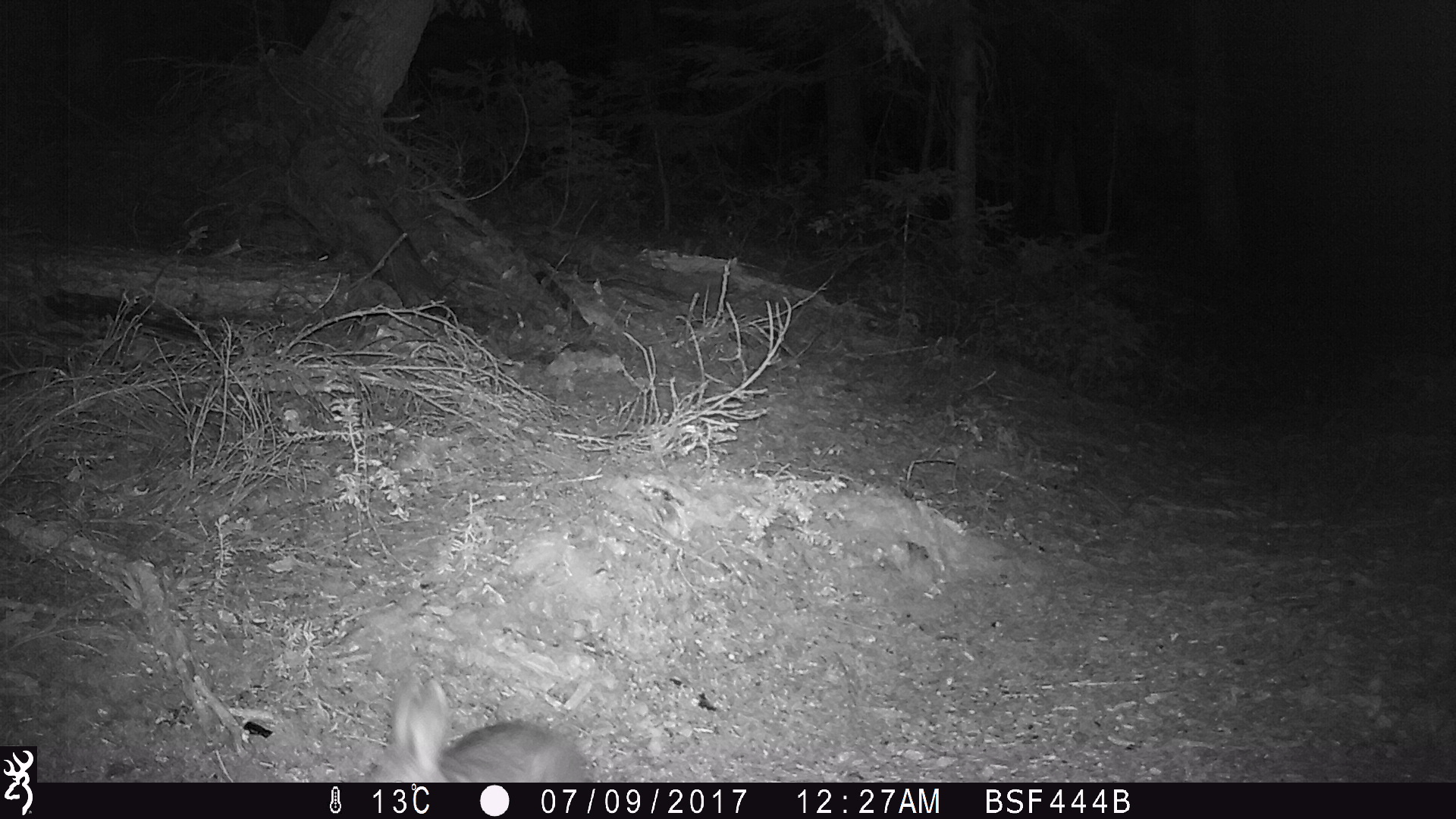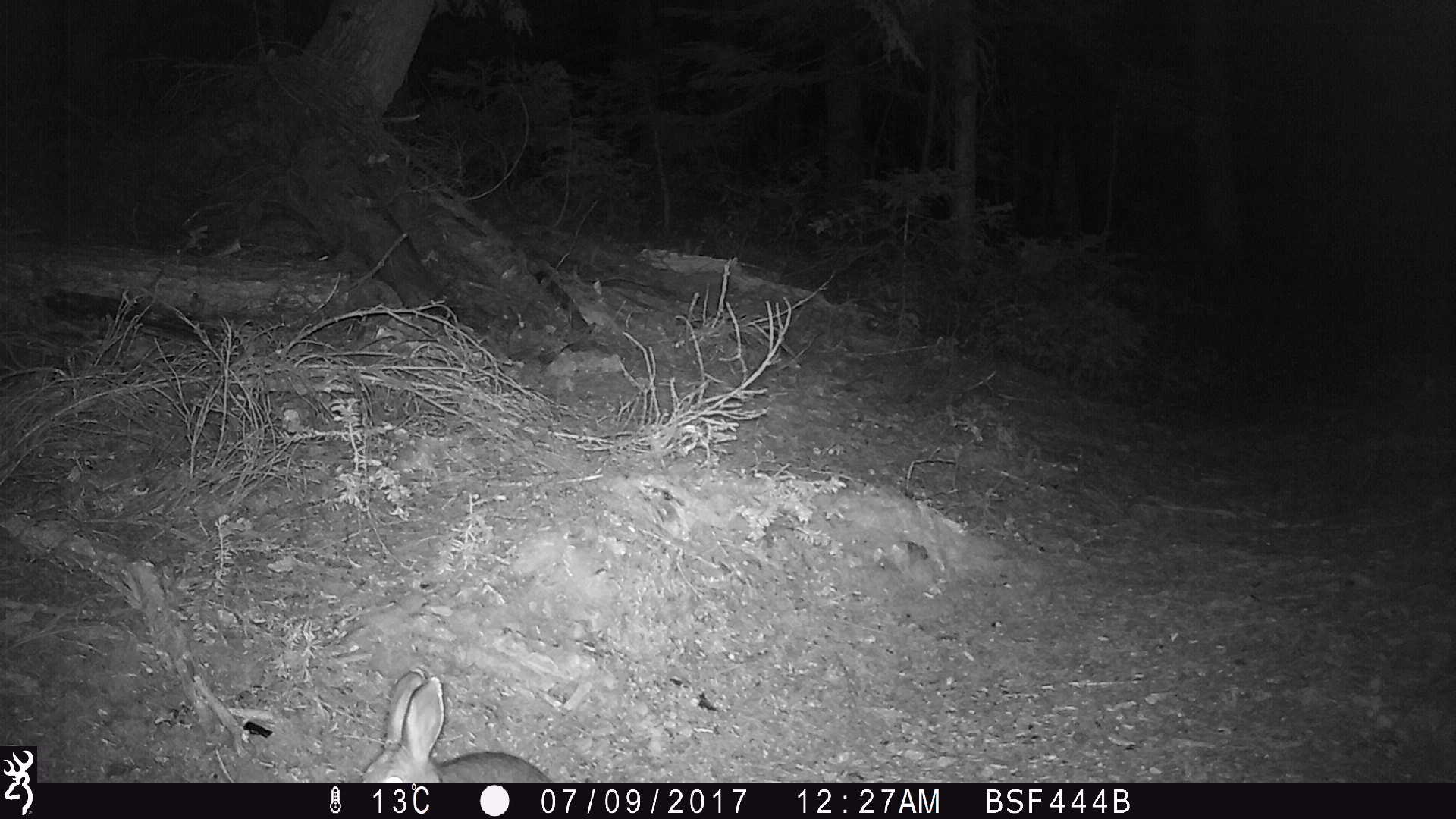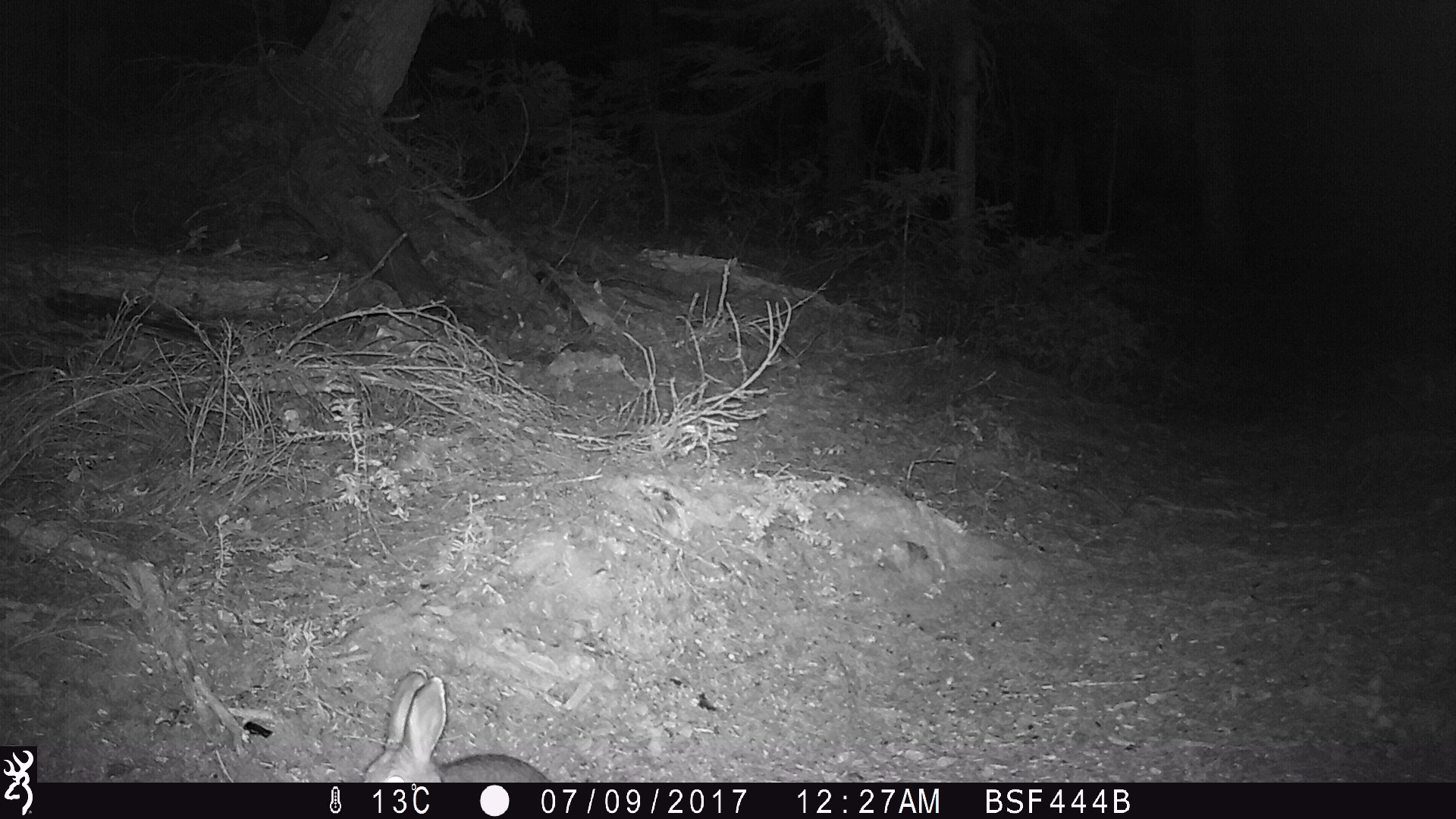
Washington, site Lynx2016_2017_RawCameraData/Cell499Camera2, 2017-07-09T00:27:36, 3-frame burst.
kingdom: Animalia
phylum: Chordata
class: Mammalia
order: Lagomorpha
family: Leporidae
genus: Lepus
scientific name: Lepus americanus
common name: snowshoe hare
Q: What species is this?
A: Lepus americanus (snowshoe hare).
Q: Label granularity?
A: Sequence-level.